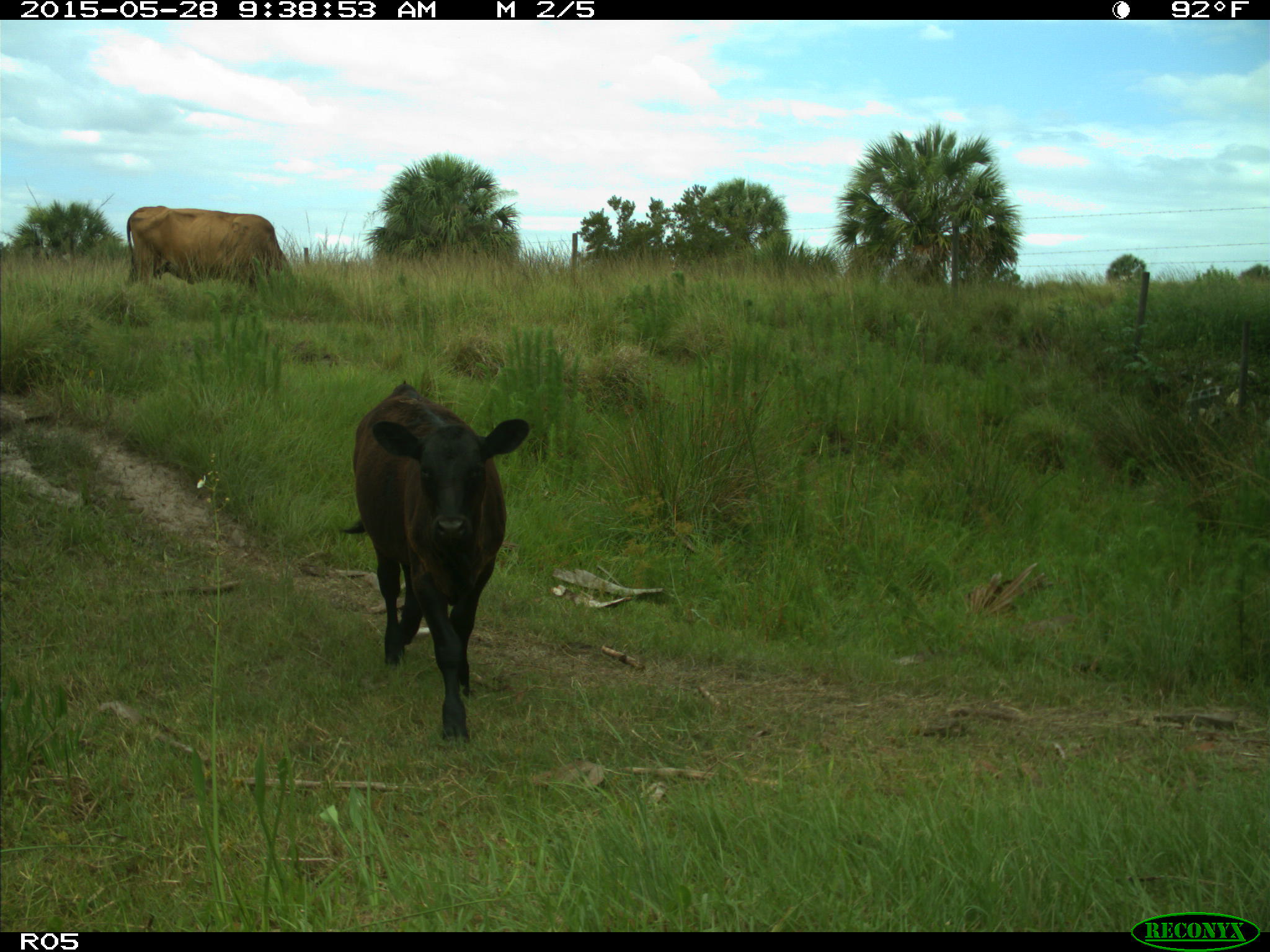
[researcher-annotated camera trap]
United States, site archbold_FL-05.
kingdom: Animalia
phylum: Chordata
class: Mammalia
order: Artiodactyla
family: Bovidae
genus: Bos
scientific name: Bos taurus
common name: domestic cow